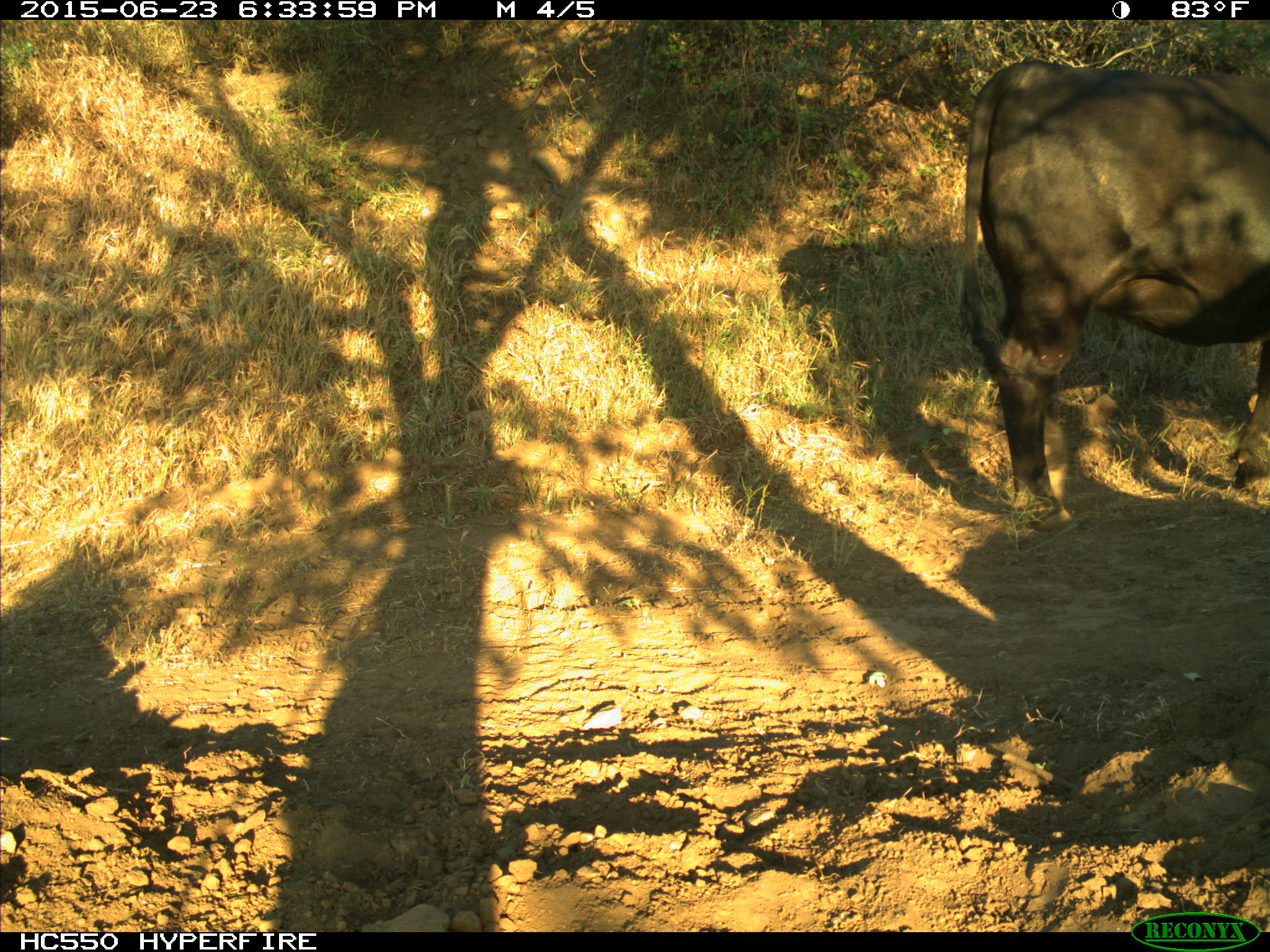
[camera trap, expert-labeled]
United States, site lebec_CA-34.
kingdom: Animalia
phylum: Chordata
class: Mammalia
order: Artiodactyla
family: Bovidae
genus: Bos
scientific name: Bos taurus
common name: domestic cow